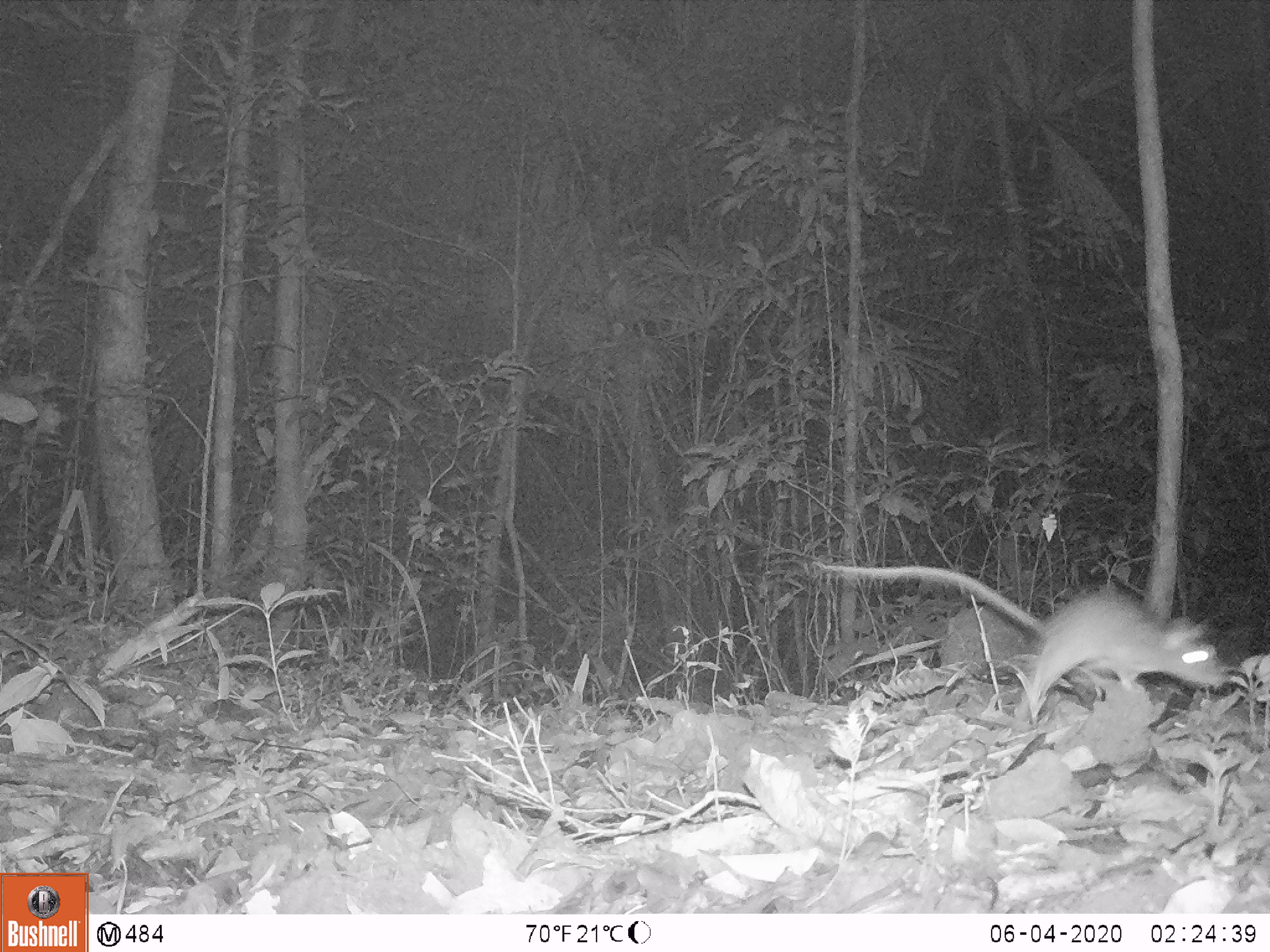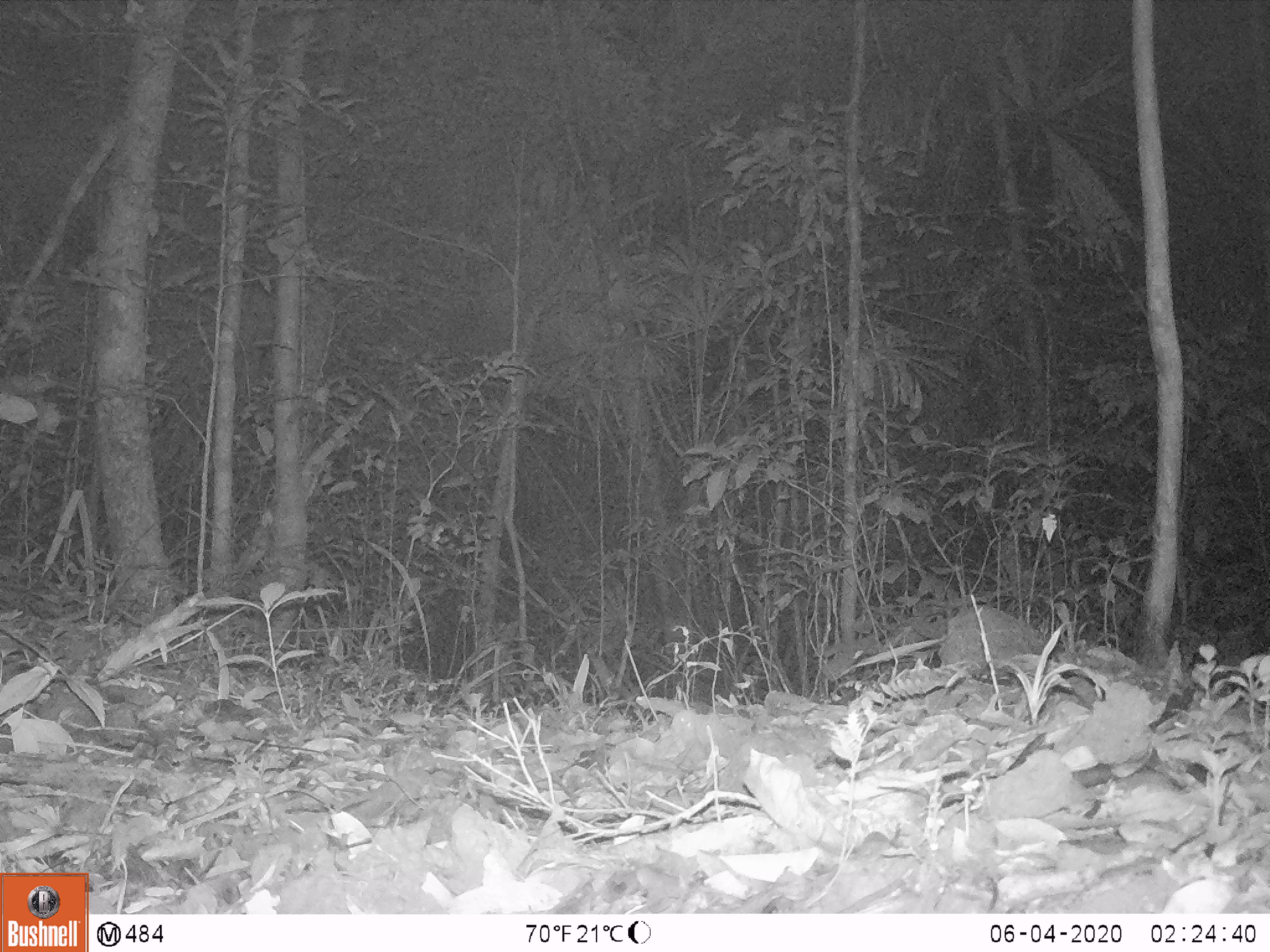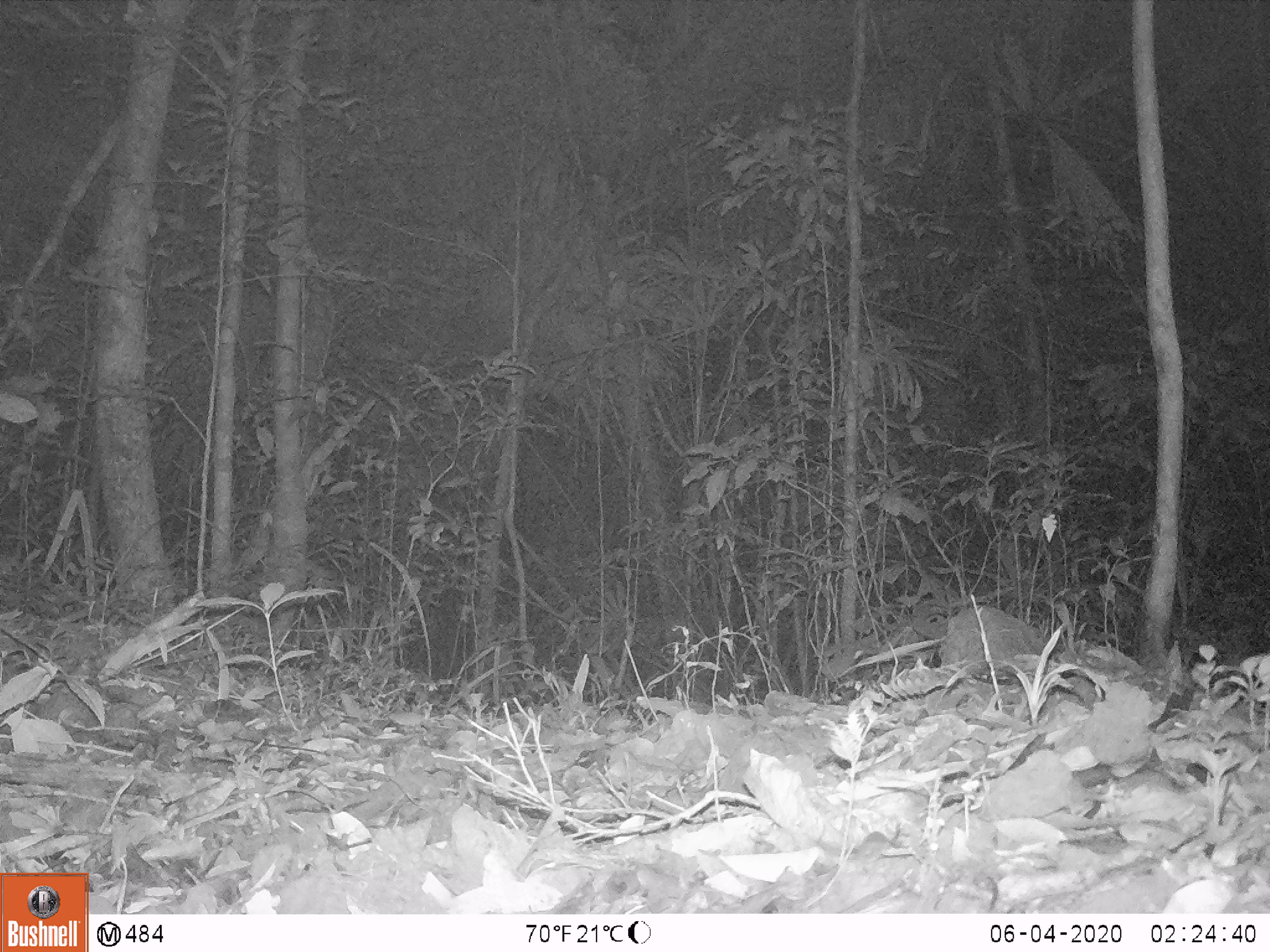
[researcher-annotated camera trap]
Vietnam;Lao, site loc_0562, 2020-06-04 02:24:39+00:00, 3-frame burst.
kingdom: Animalia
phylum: Chordata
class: Mammalia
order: Rodentia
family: Muridae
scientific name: Muridae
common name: old-world mice and rats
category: unidentified murid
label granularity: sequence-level